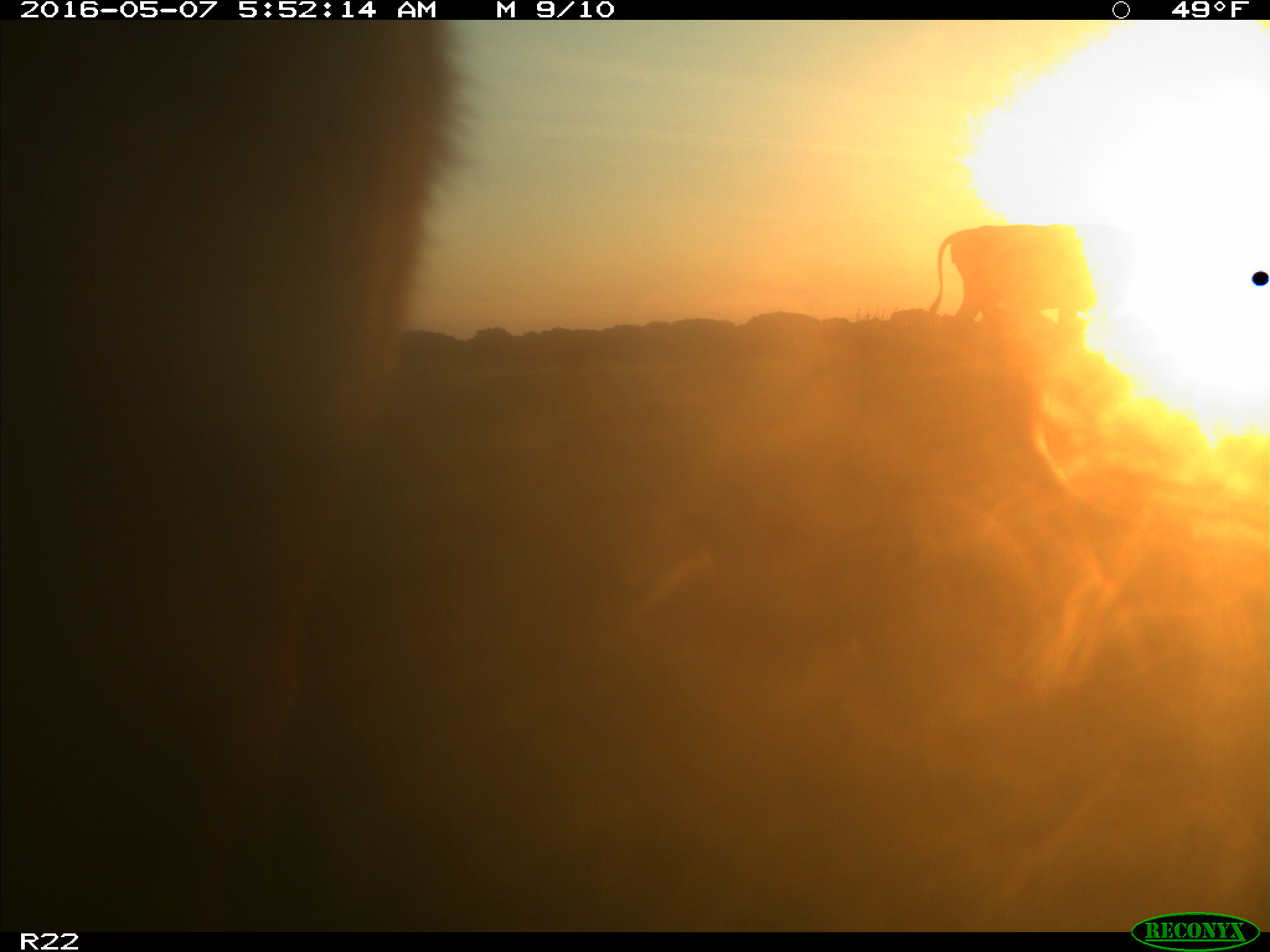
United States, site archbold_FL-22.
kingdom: Animalia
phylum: Chordata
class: Mammalia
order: Artiodactyla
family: Bovidae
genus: Bos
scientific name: Bos taurus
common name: domestic cow